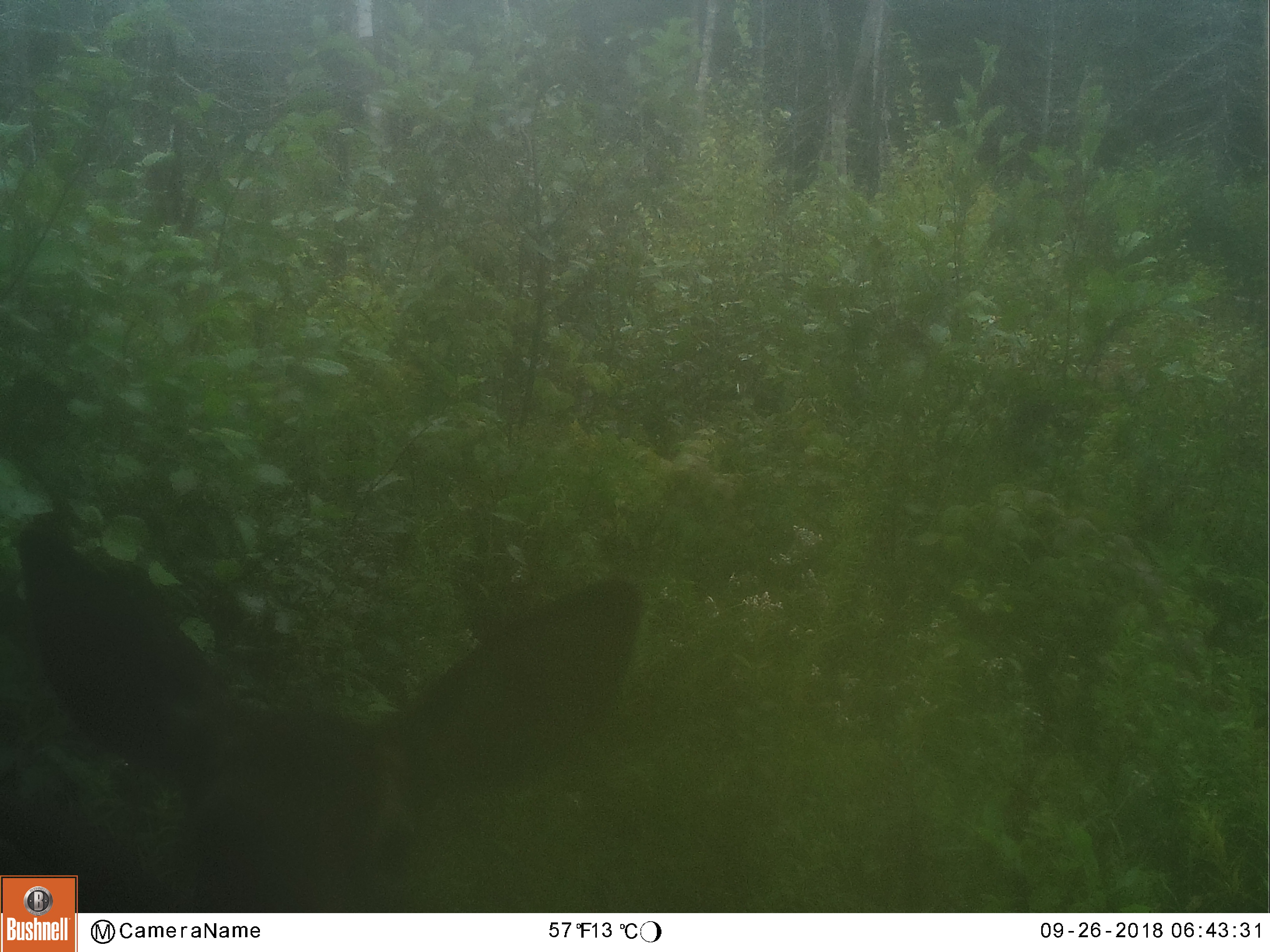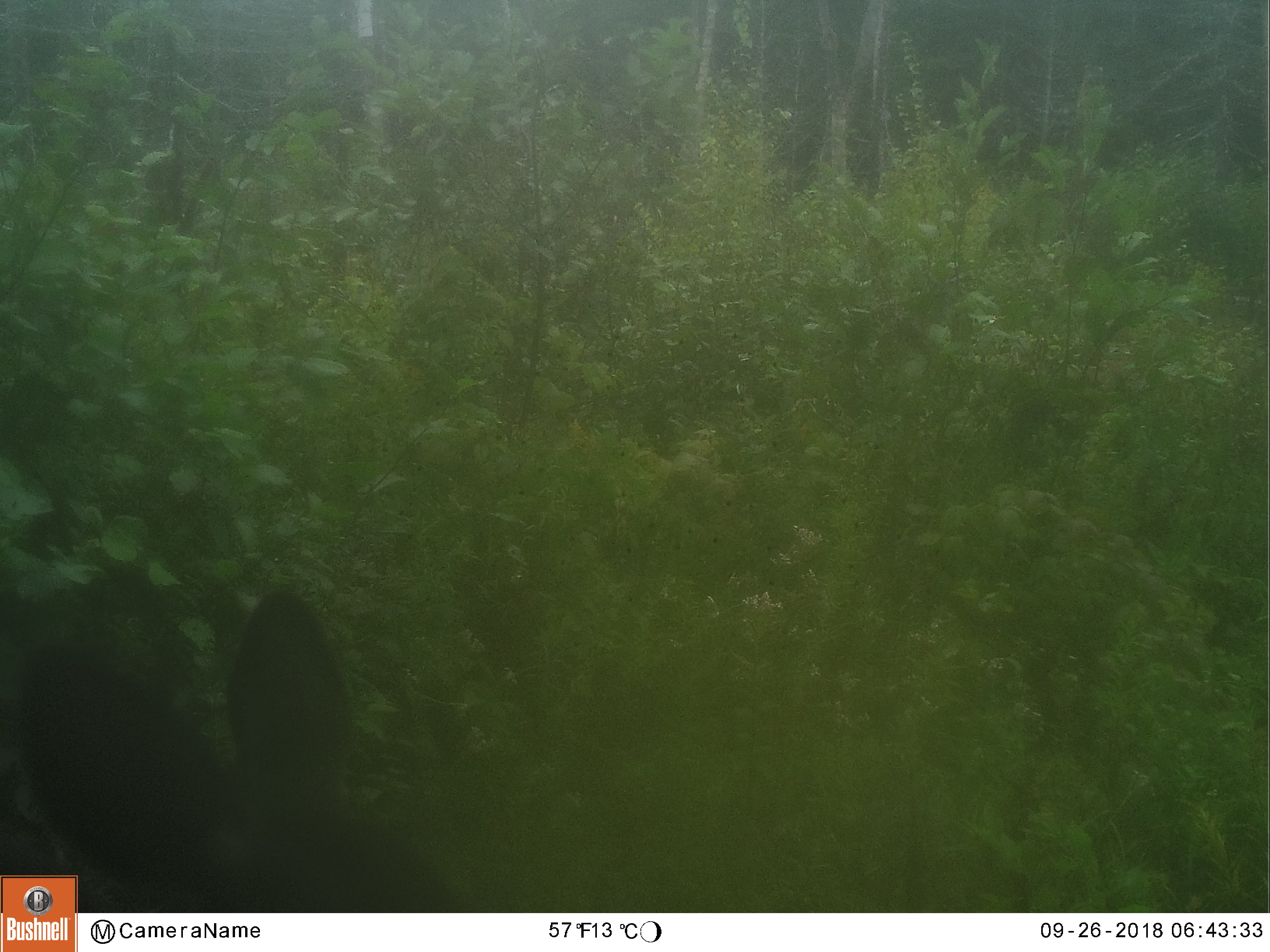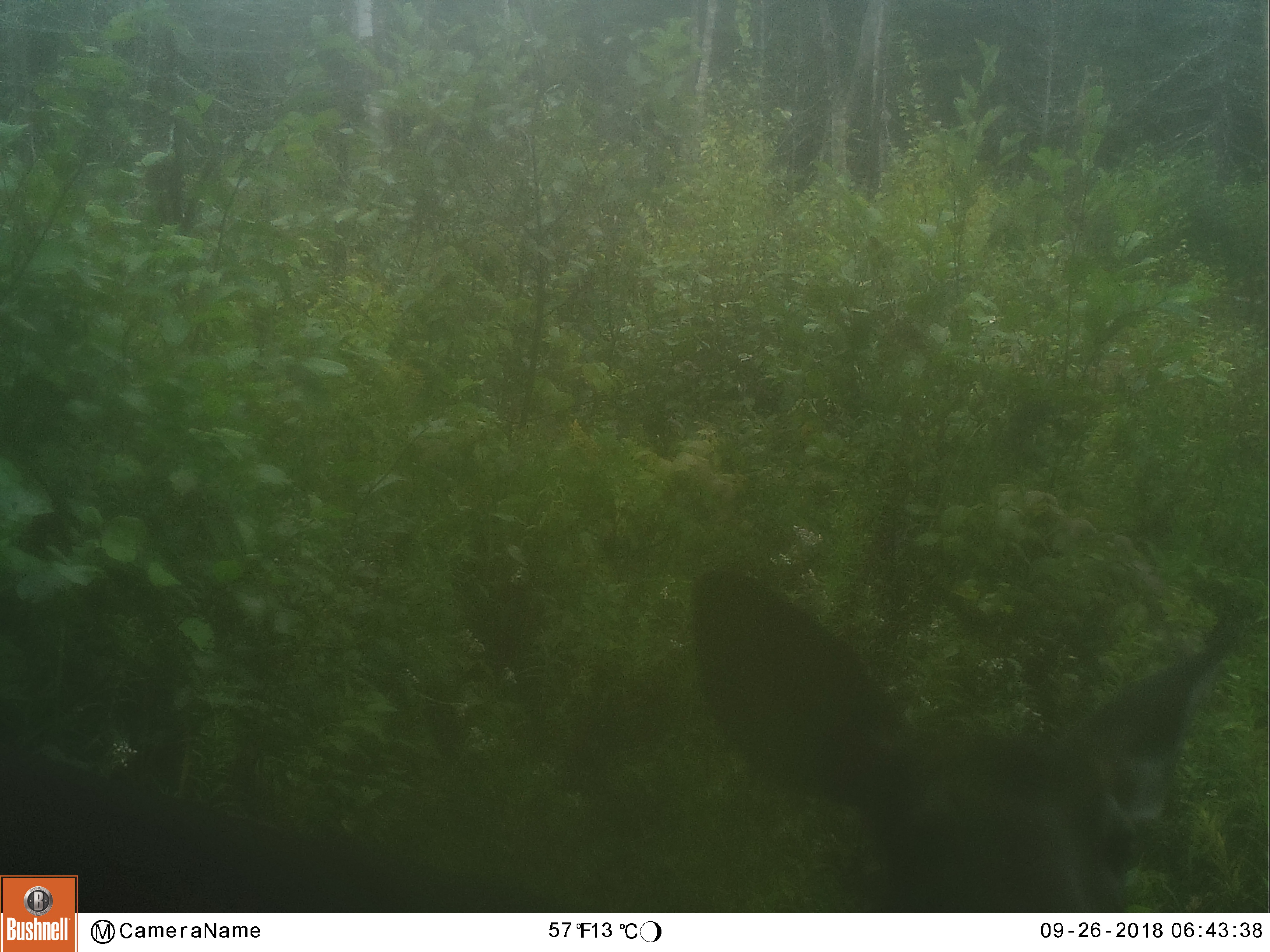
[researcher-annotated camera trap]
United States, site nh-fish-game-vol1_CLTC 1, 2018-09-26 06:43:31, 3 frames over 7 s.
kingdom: Animalia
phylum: Chordata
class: Mammalia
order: Artiodactyla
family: Cervidae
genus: Odocoileus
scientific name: Odocoileus virginianus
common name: white-tailed deer